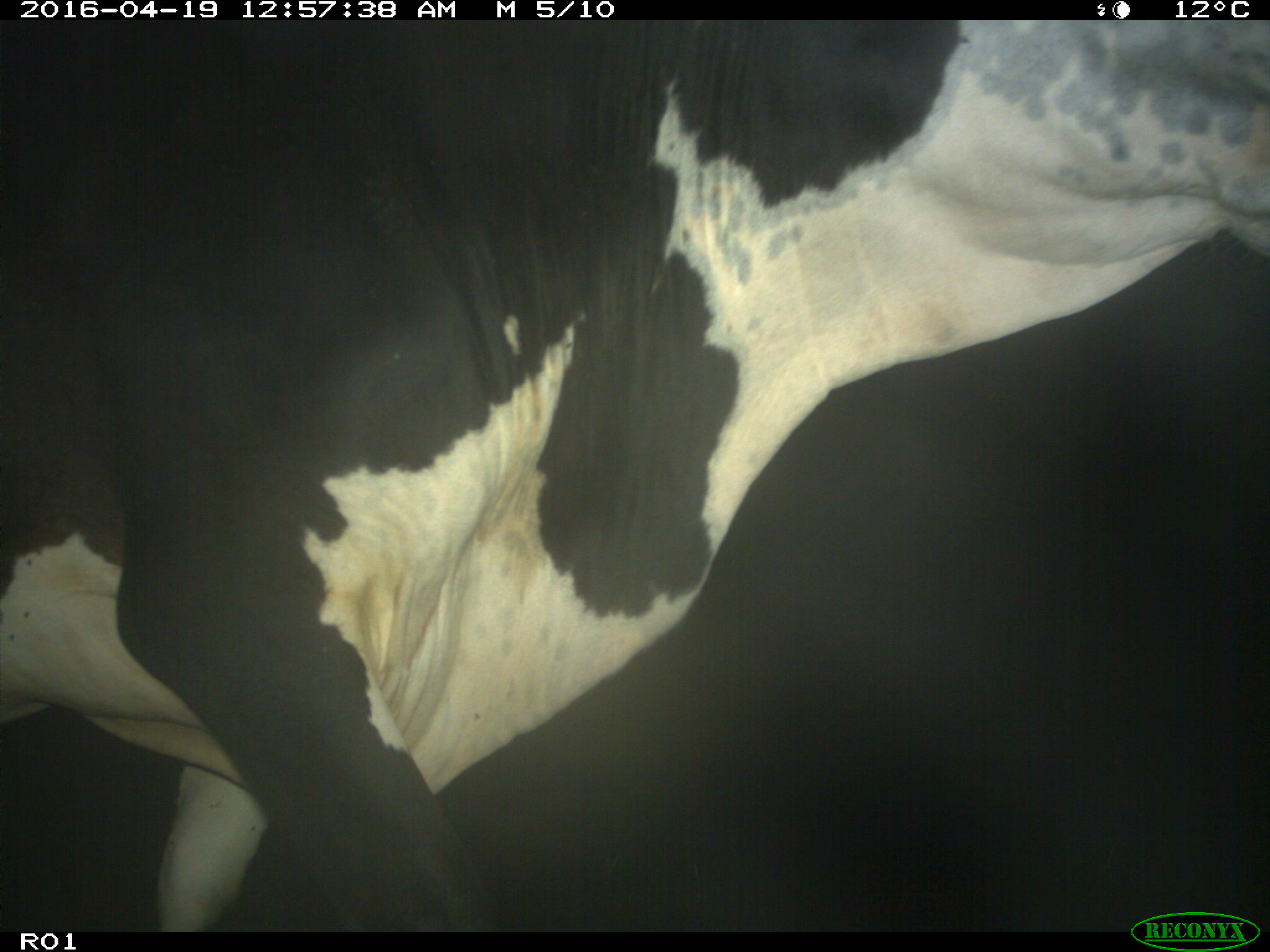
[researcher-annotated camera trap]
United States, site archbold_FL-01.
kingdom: Animalia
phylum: Chordata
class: Mammalia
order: Artiodactyla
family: Bovidae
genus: Bos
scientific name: Bos taurus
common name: domestic cow